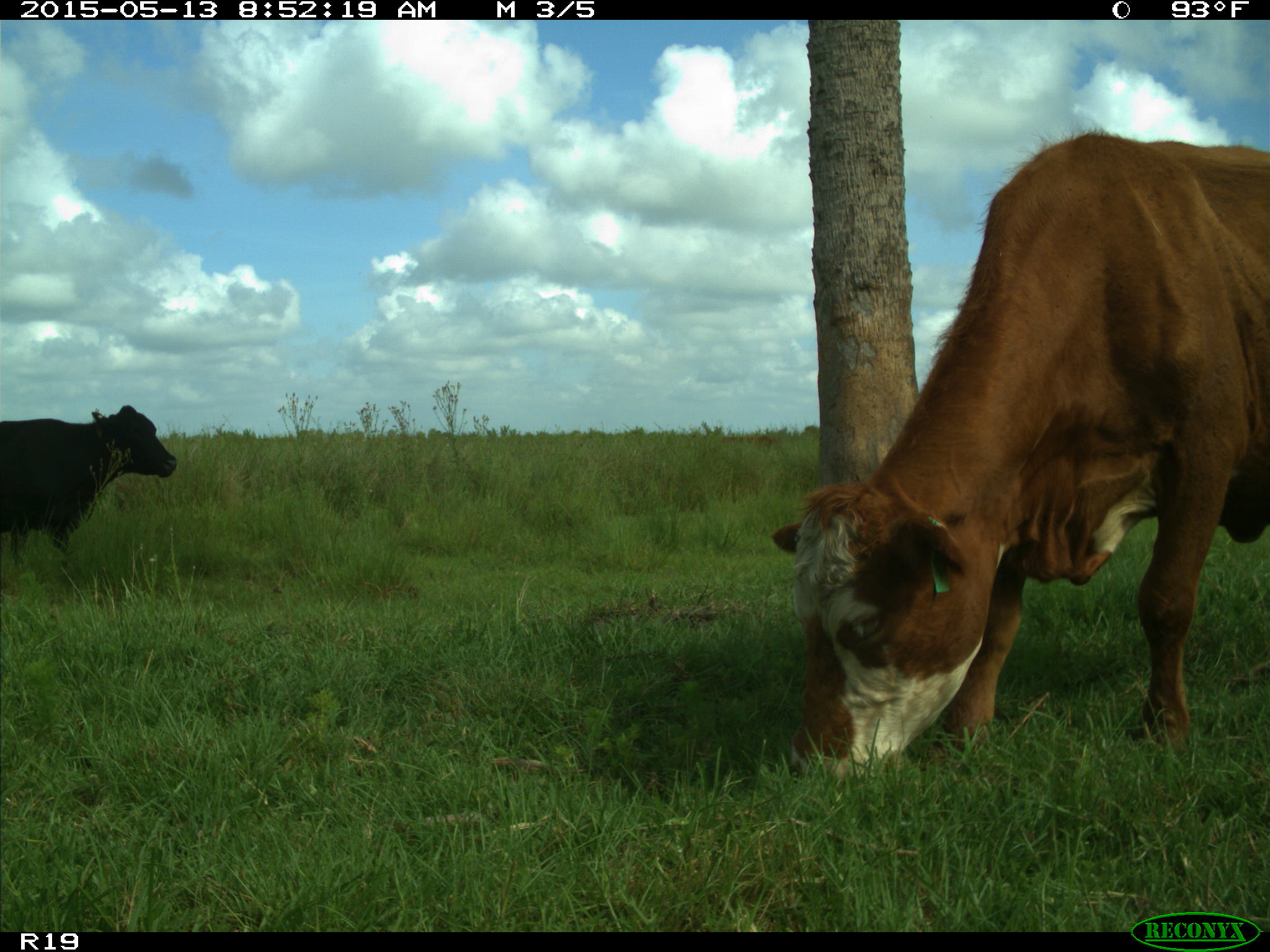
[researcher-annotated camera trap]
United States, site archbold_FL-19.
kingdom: Animalia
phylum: Chordata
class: Mammalia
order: Artiodactyla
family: Bovidae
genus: Bos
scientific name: Bos taurus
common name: domestic cow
Bos taurus (domestic cow).